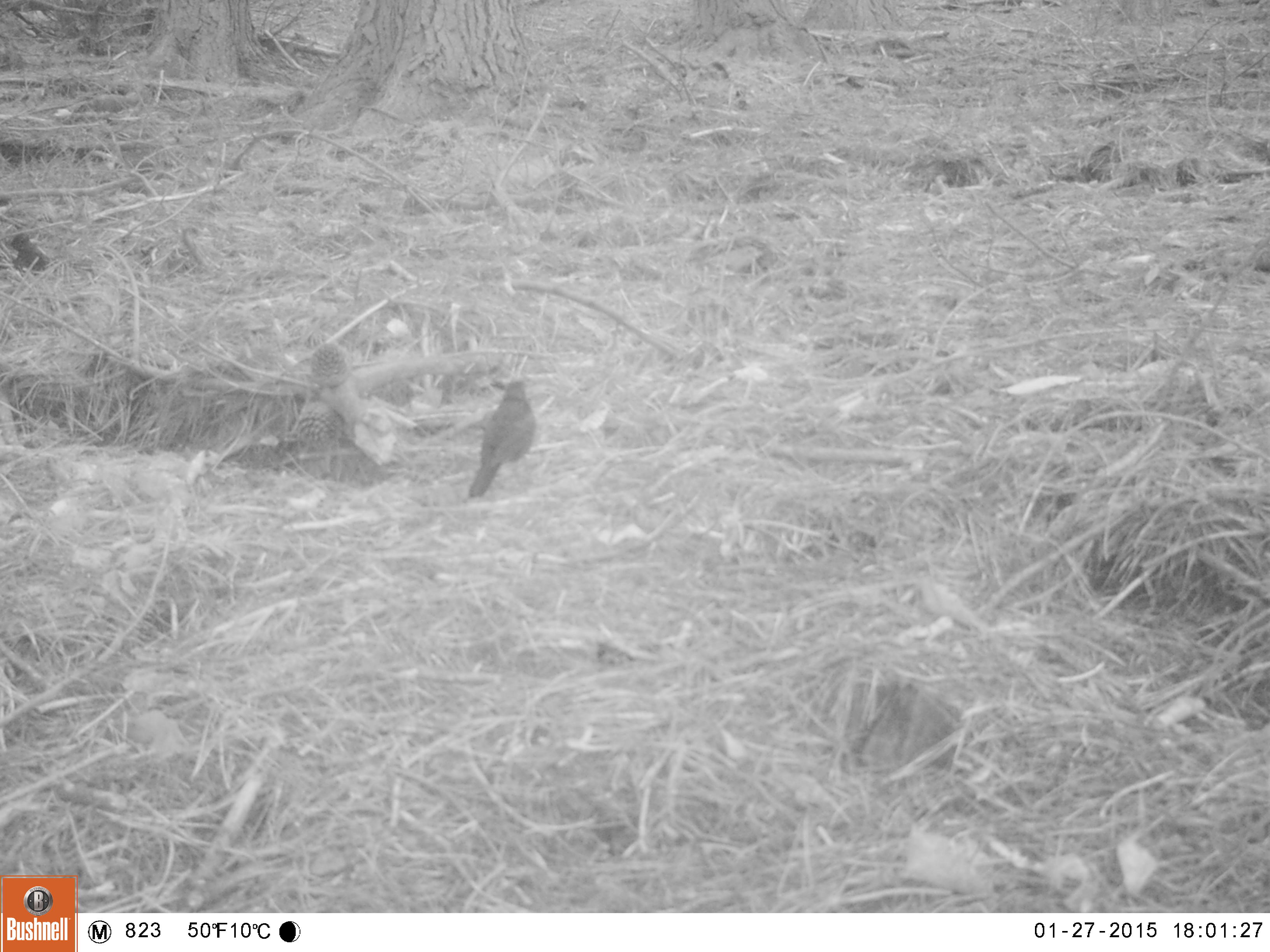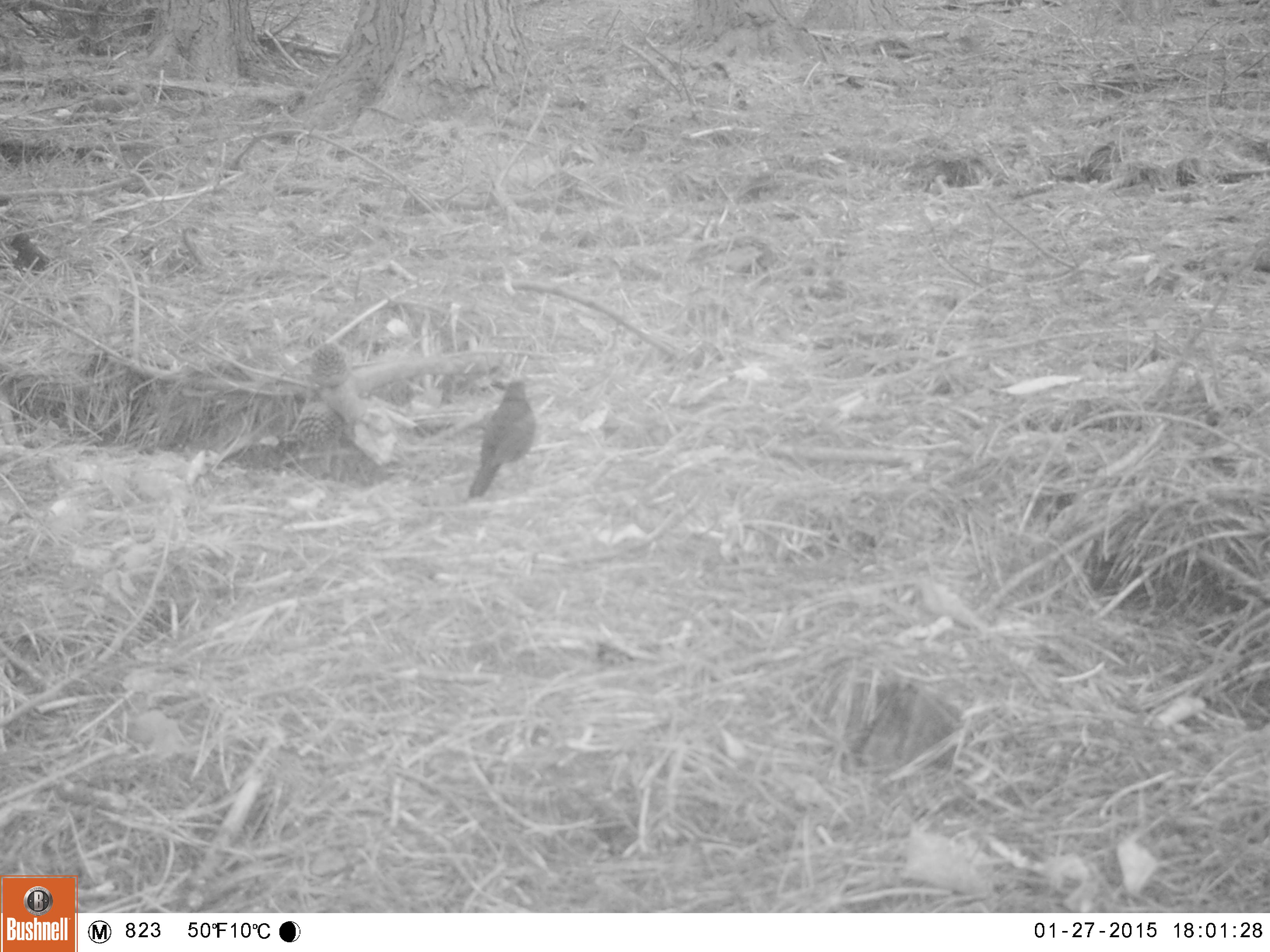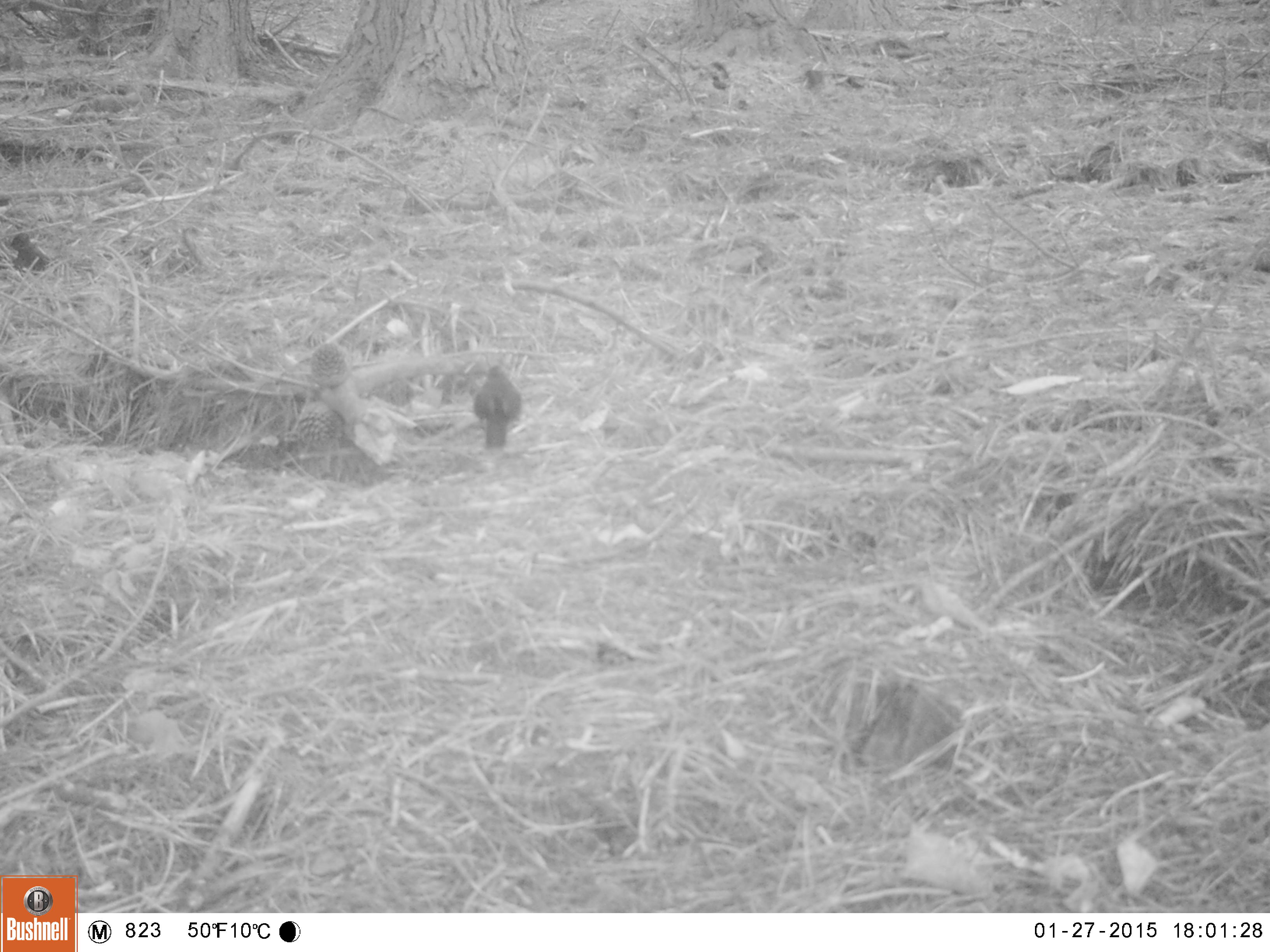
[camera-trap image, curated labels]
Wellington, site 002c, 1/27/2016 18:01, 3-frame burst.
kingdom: Animalia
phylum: Chordata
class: Aves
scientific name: Aves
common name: bird